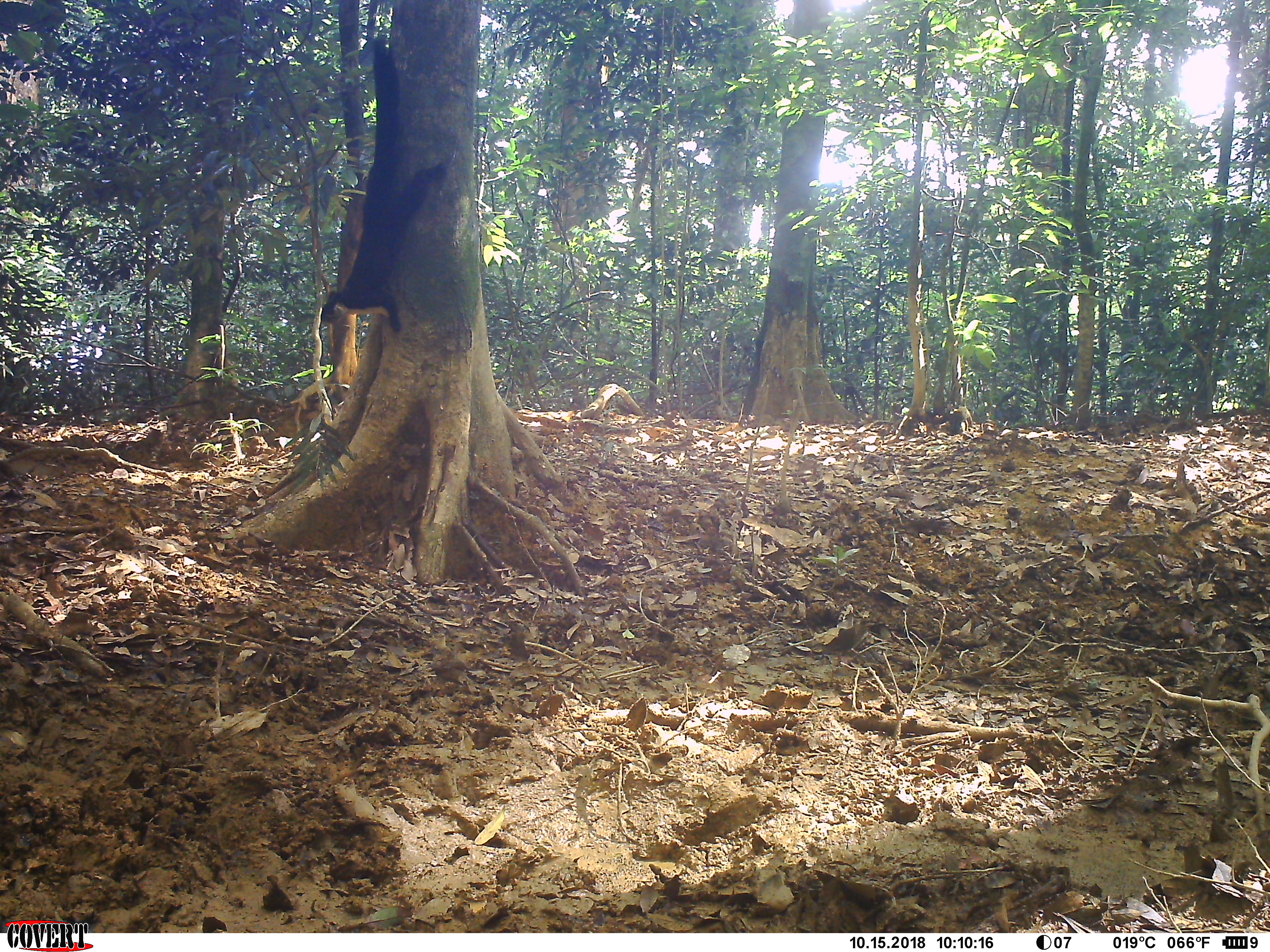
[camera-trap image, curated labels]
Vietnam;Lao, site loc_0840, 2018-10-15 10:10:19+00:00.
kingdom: Animalia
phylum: Chordata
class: Mammalia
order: Rodentia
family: Sciuridae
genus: Ratufa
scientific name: Ratufa bicolor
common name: black giant squirrel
Black giant squirrel (Ratufa bicolor). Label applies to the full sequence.